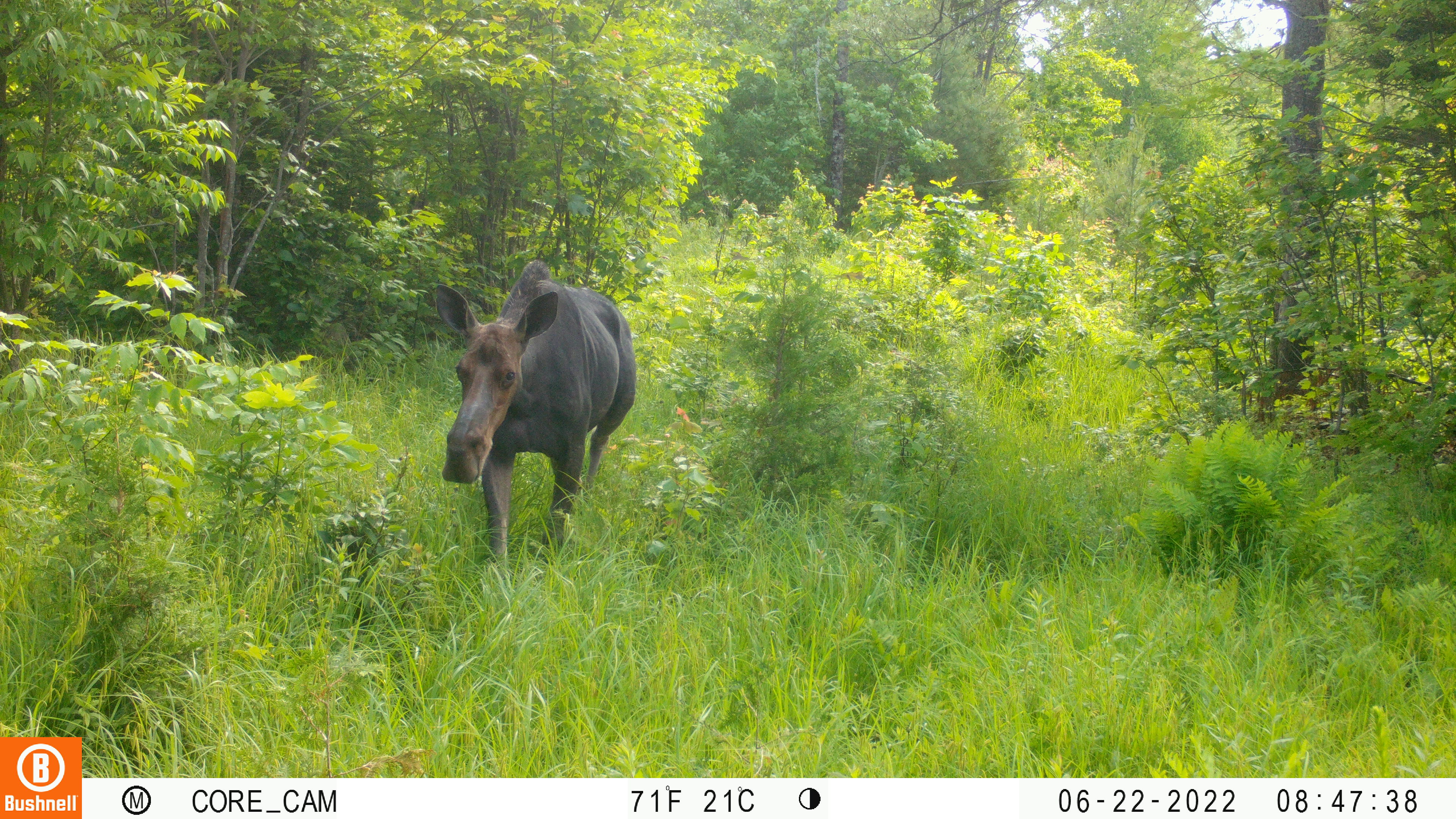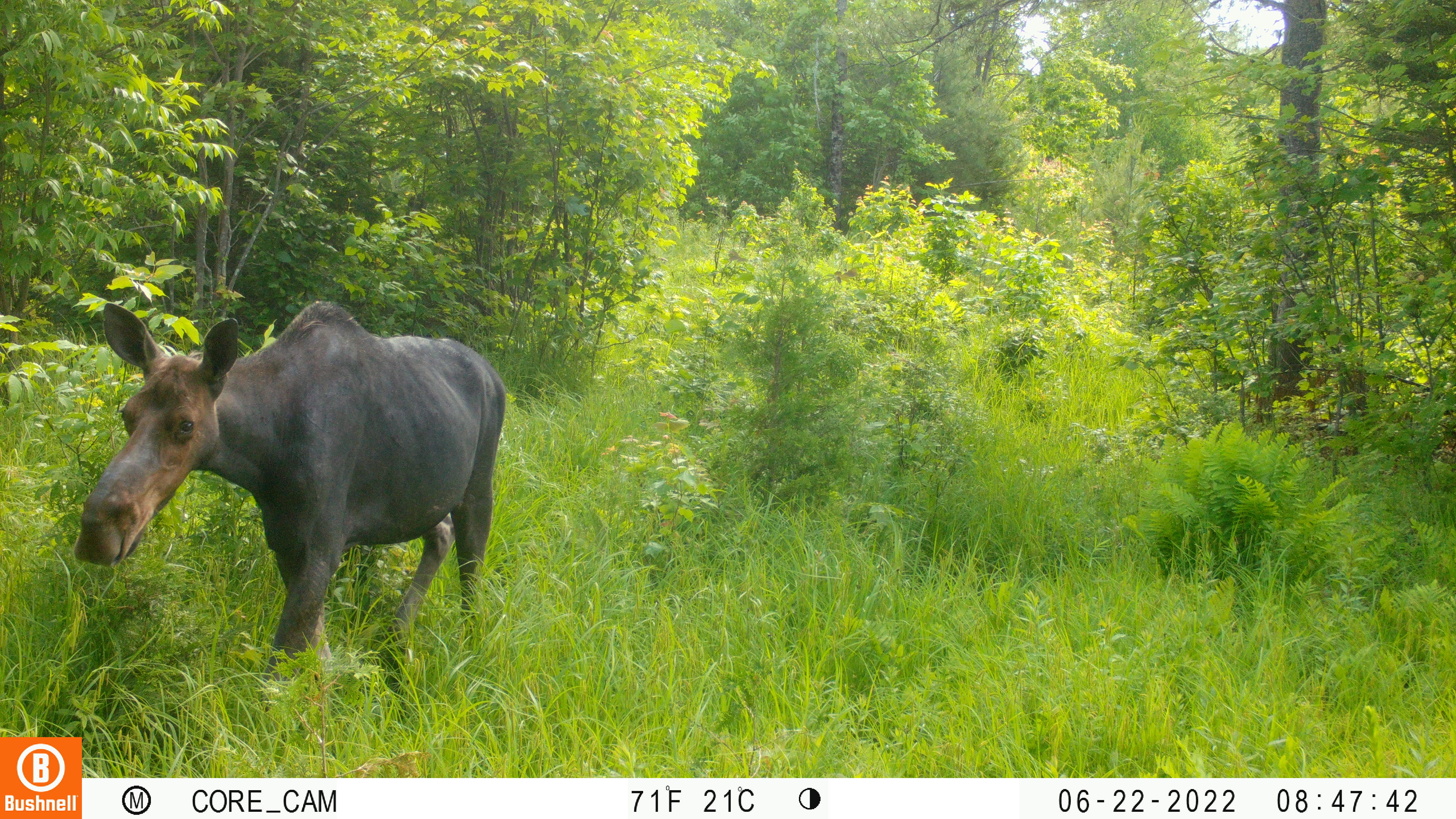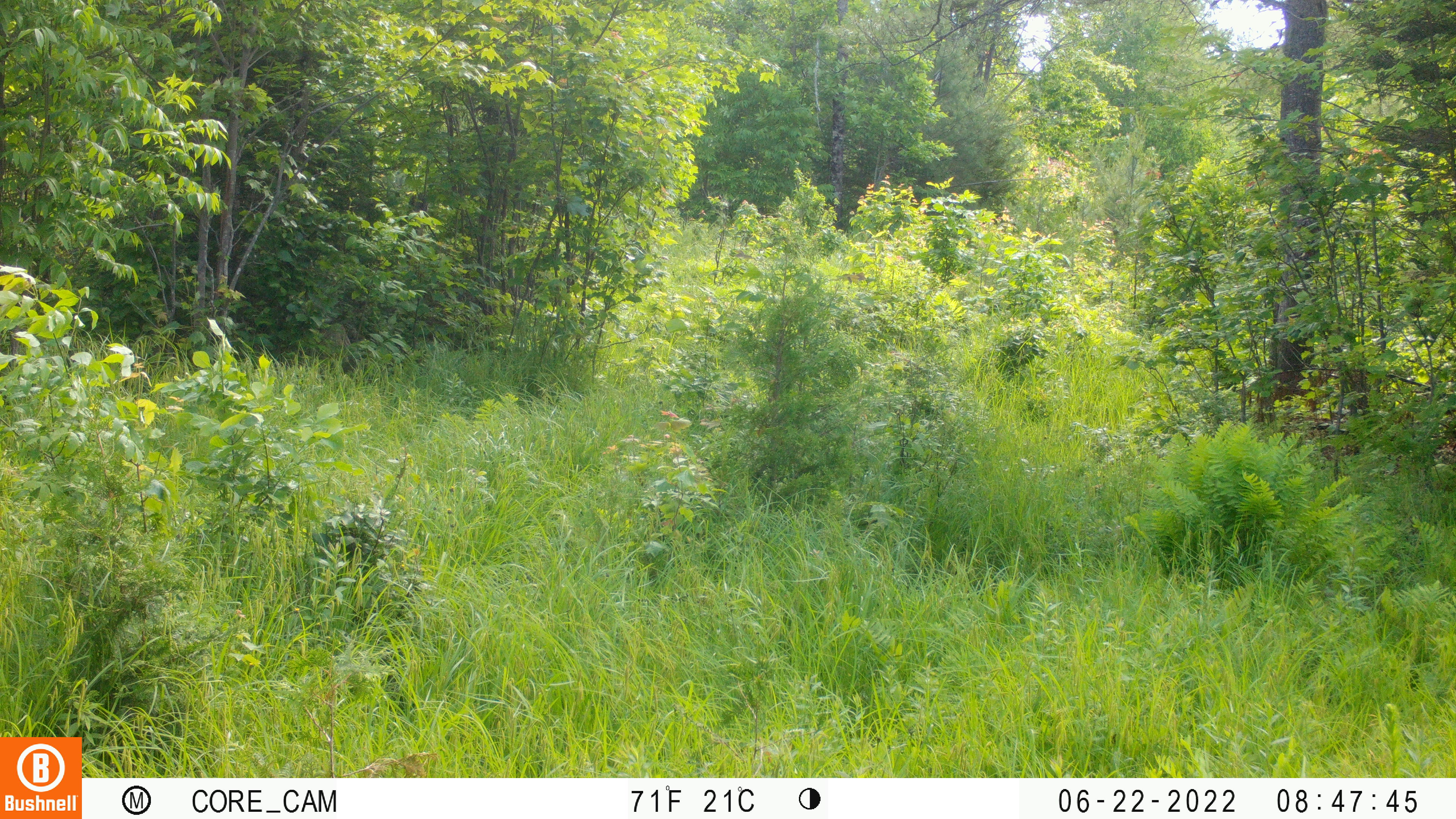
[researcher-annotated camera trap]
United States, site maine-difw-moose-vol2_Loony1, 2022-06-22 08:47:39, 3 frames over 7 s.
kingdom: Animalia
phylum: Chordata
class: Mammalia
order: Artiodactyla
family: Cervidae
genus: Alces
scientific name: Alces alces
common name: moose